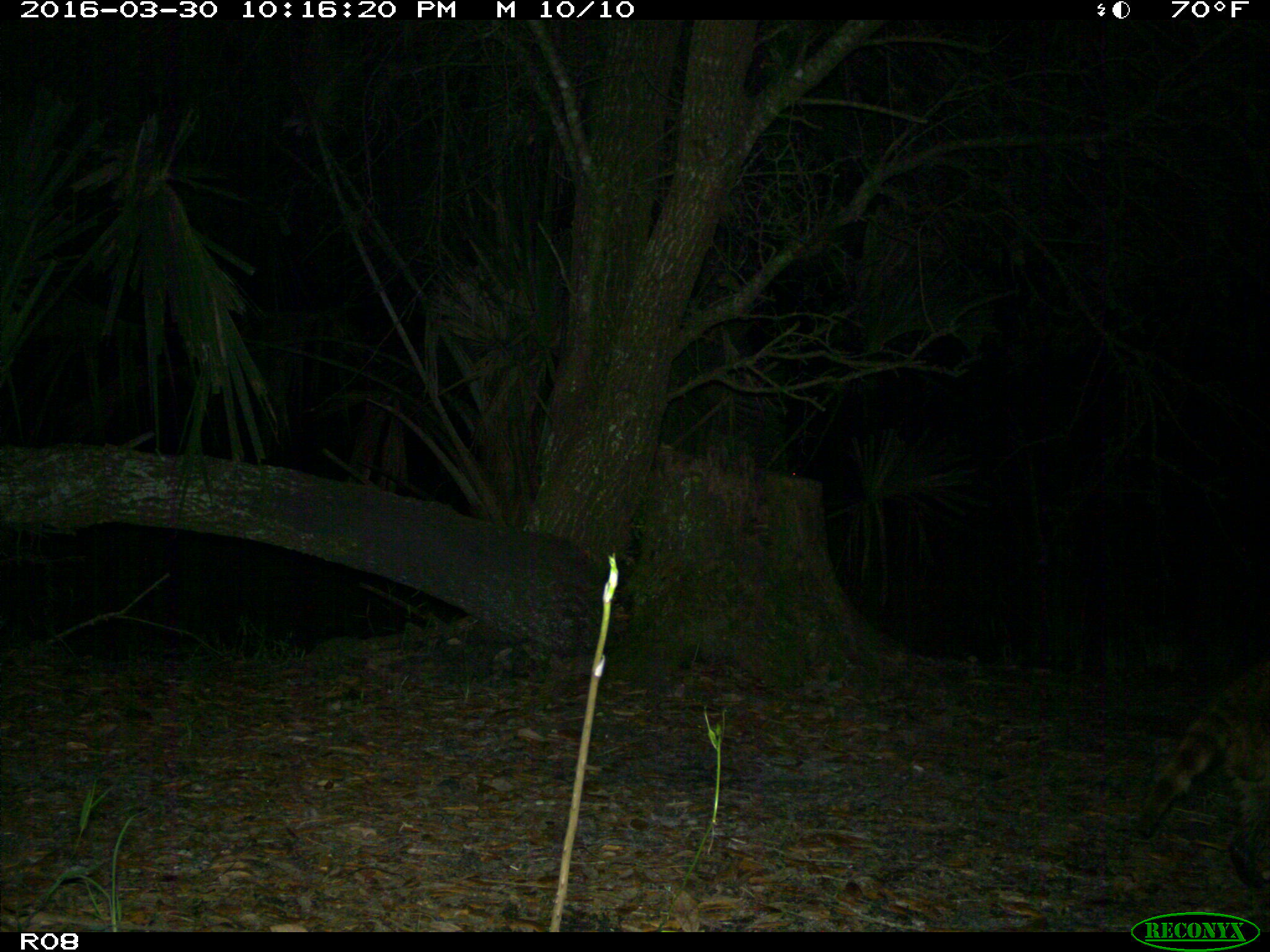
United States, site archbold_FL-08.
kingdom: Animalia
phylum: Chordata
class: Mammalia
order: Carnivora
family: Procyonidae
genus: Procyon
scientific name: Procyon lotor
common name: common raccoon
Procyon lotor (common raccoon).